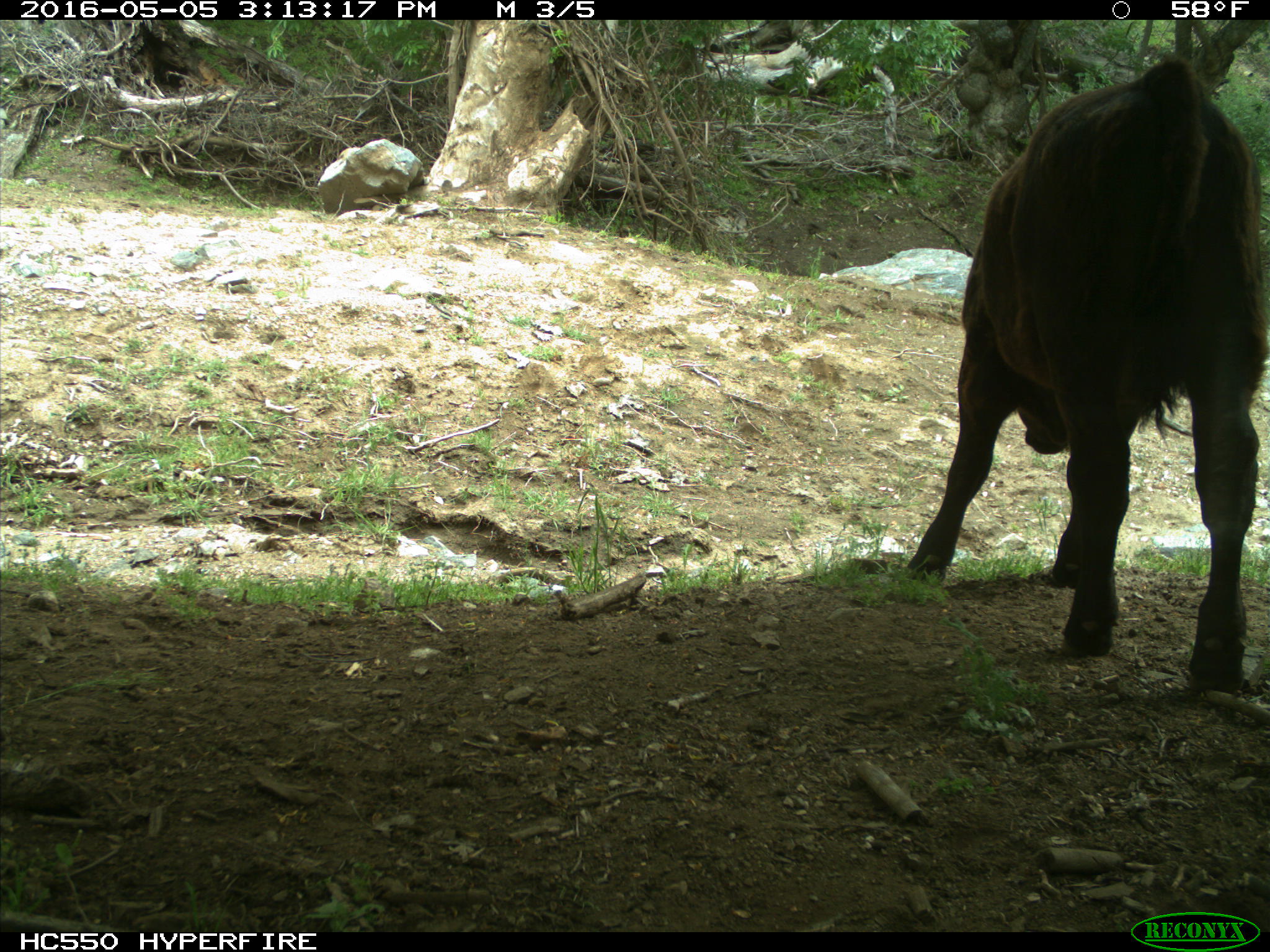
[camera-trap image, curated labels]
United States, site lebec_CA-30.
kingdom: Animalia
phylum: Chordata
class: Mammalia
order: Artiodactyla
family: Bovidae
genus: Bos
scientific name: Bos taurus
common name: domestic cow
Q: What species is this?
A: Bos taurus (domestic cow).